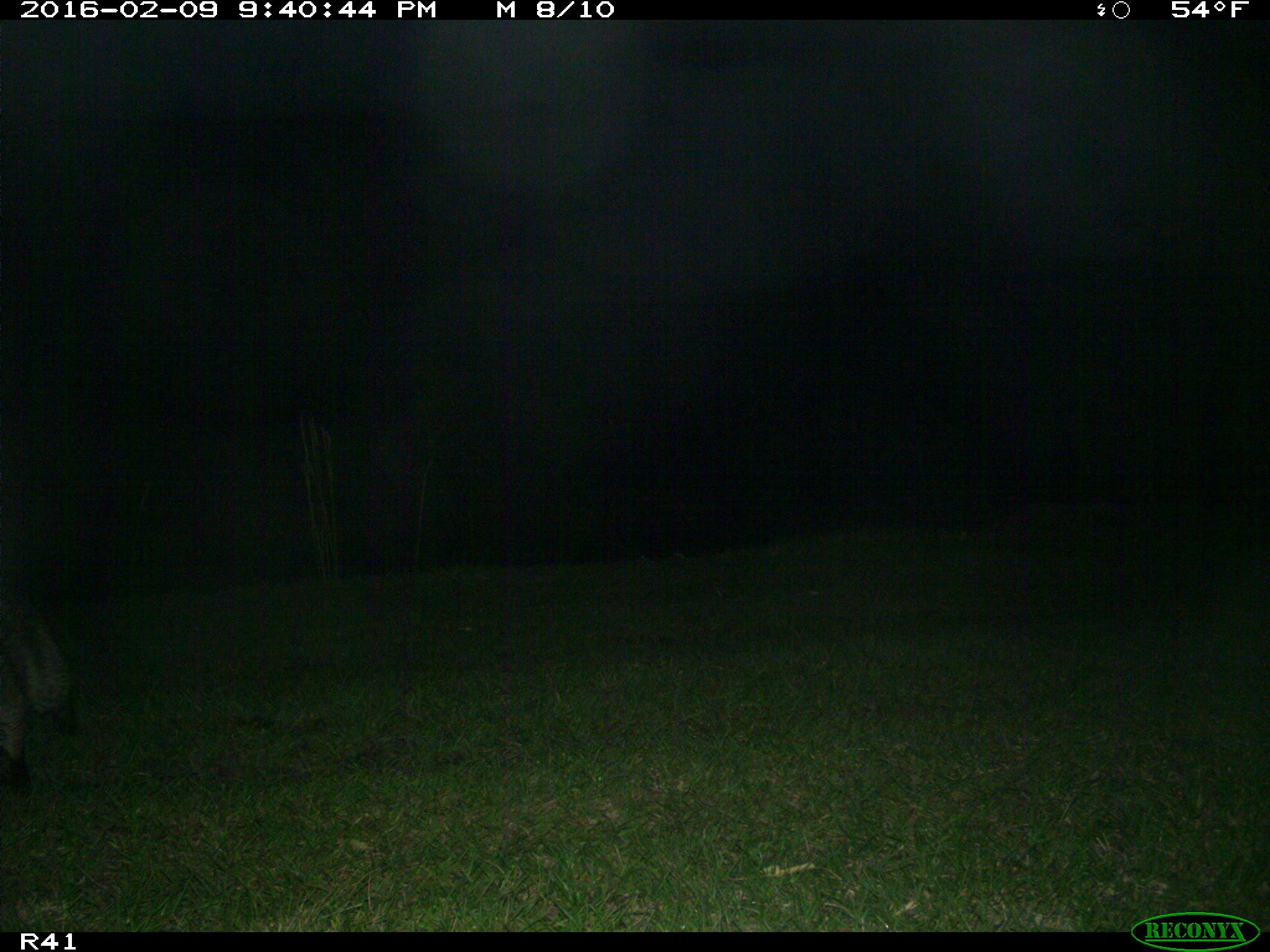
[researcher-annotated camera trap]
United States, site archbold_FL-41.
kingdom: Animalia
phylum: Chordata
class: Mammalia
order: Carnivora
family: Procyonidae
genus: Procyon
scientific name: Procyon lotor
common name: common raccoon